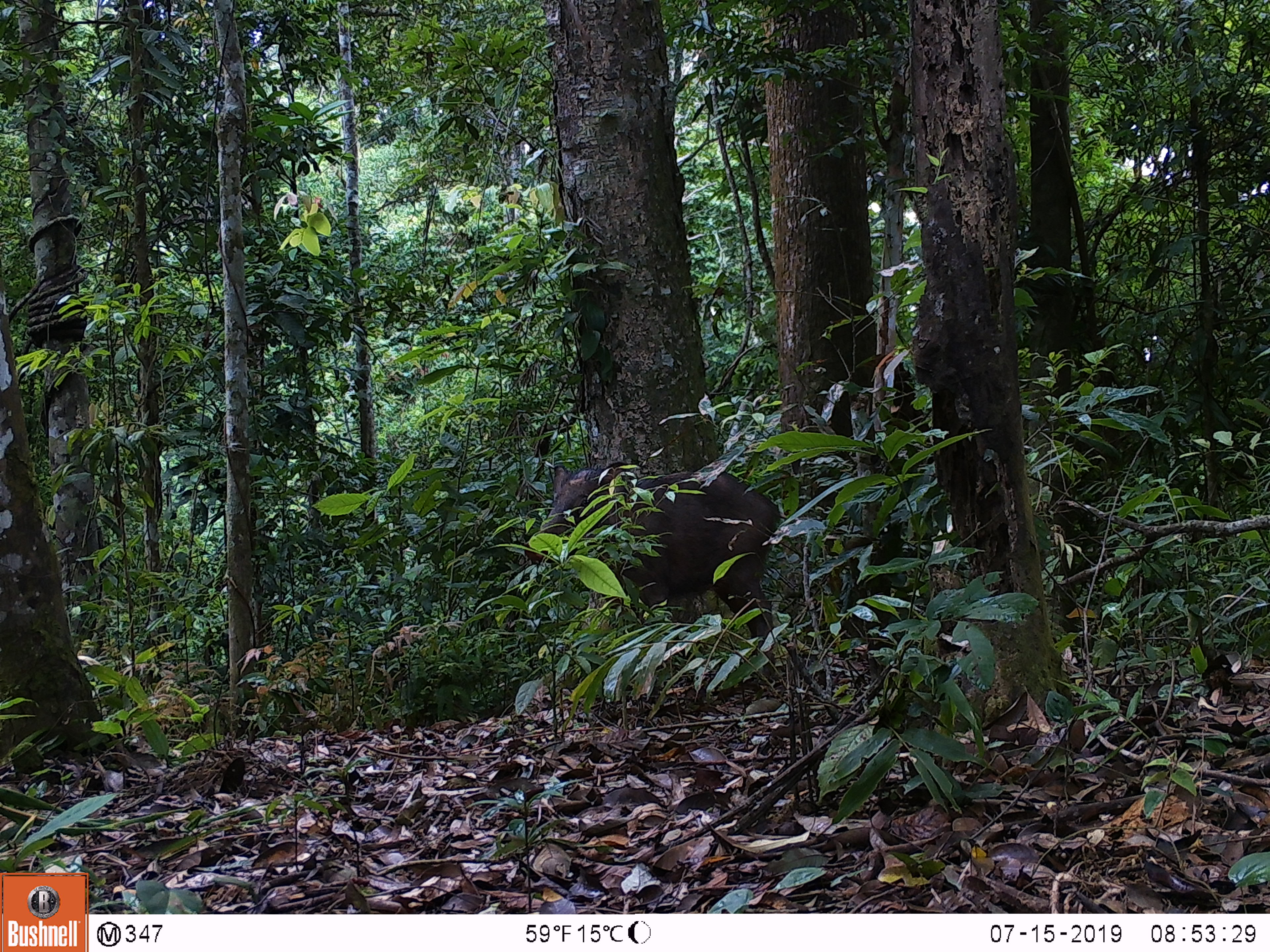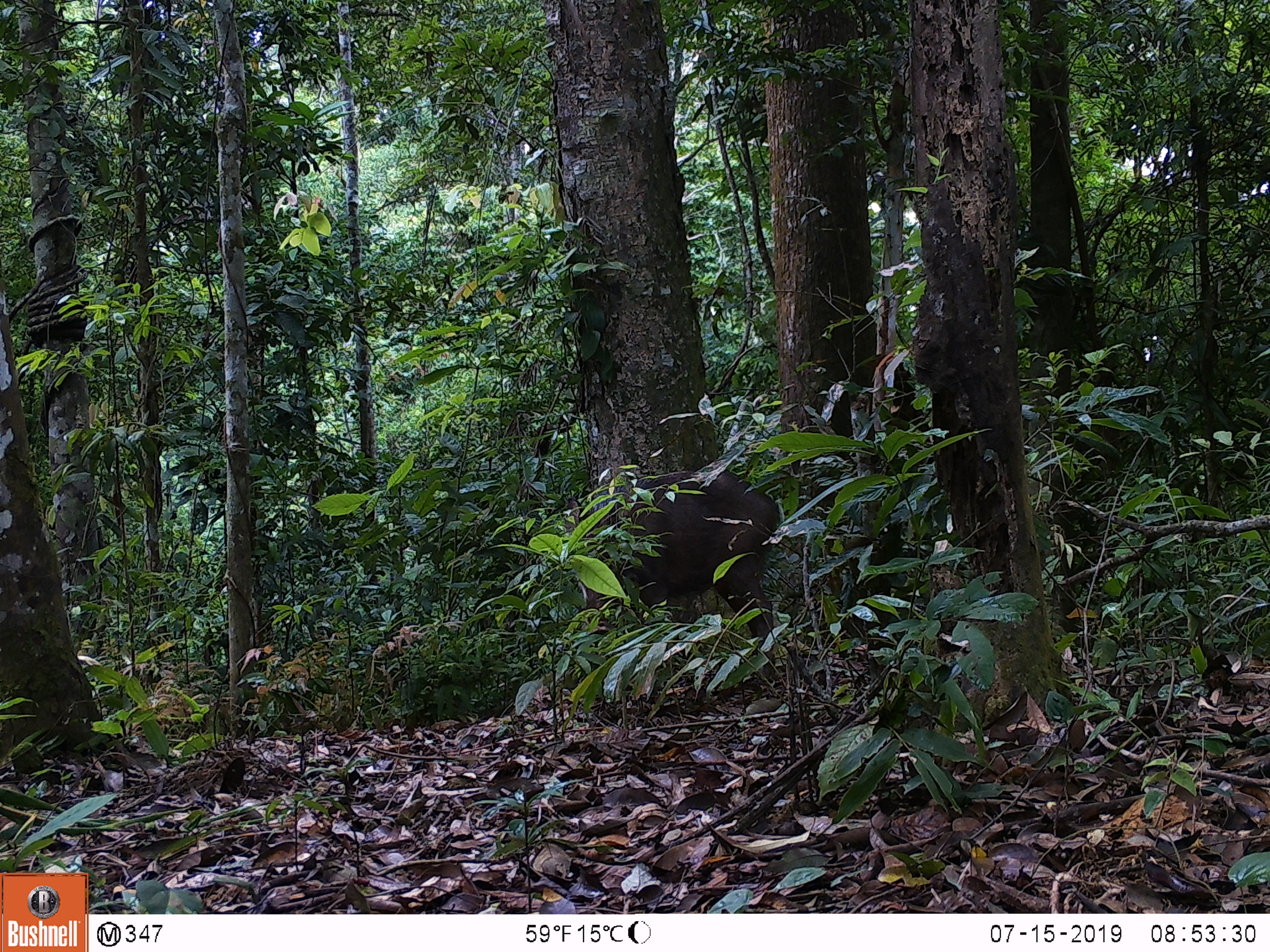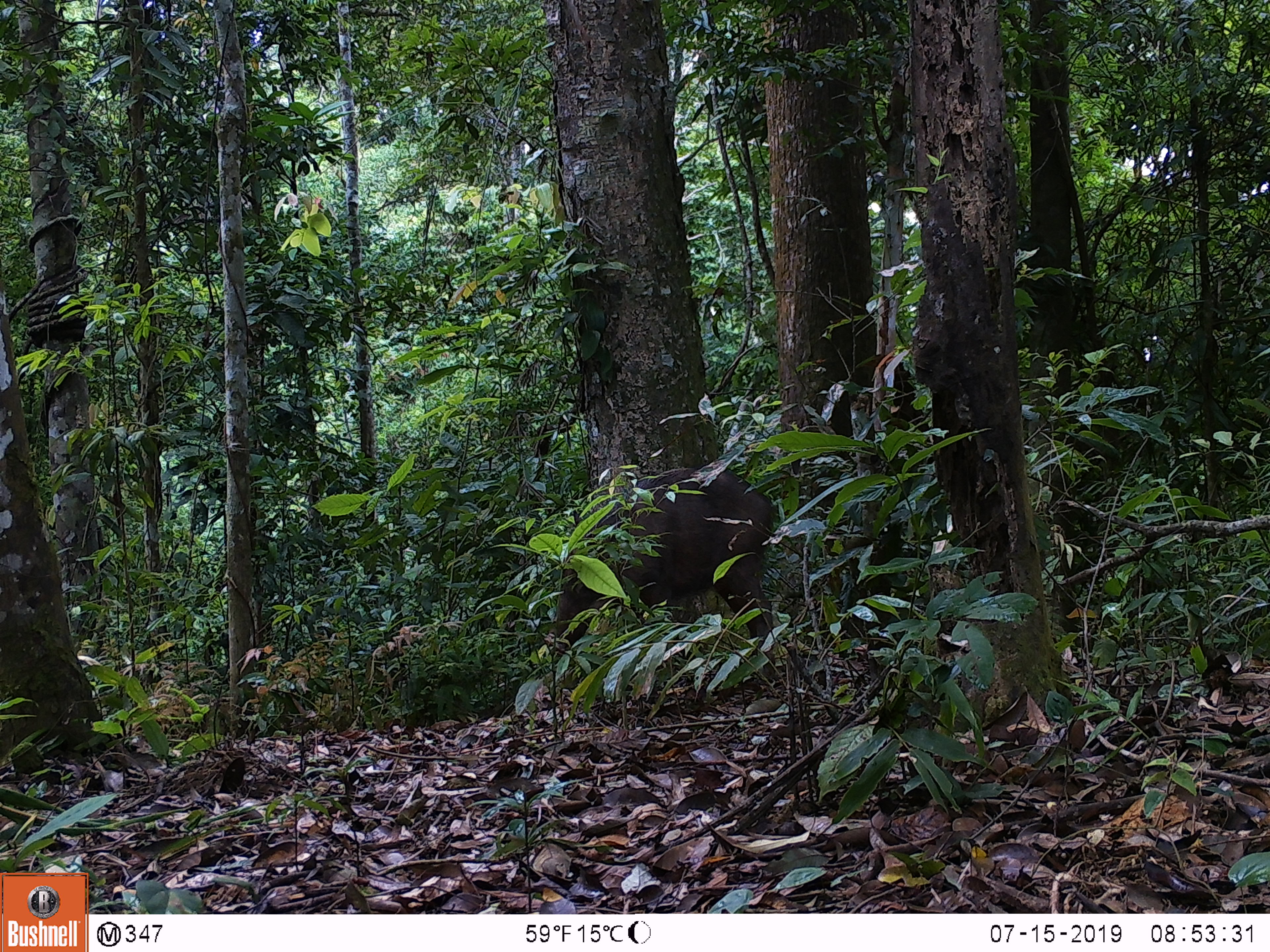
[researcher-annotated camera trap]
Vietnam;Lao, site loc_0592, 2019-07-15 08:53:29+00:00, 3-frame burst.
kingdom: Animalia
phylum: Chordata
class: Mammalia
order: Artiodactyla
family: Suidae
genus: Sus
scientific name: Sus scrofa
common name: eurasian wild pig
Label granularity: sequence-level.